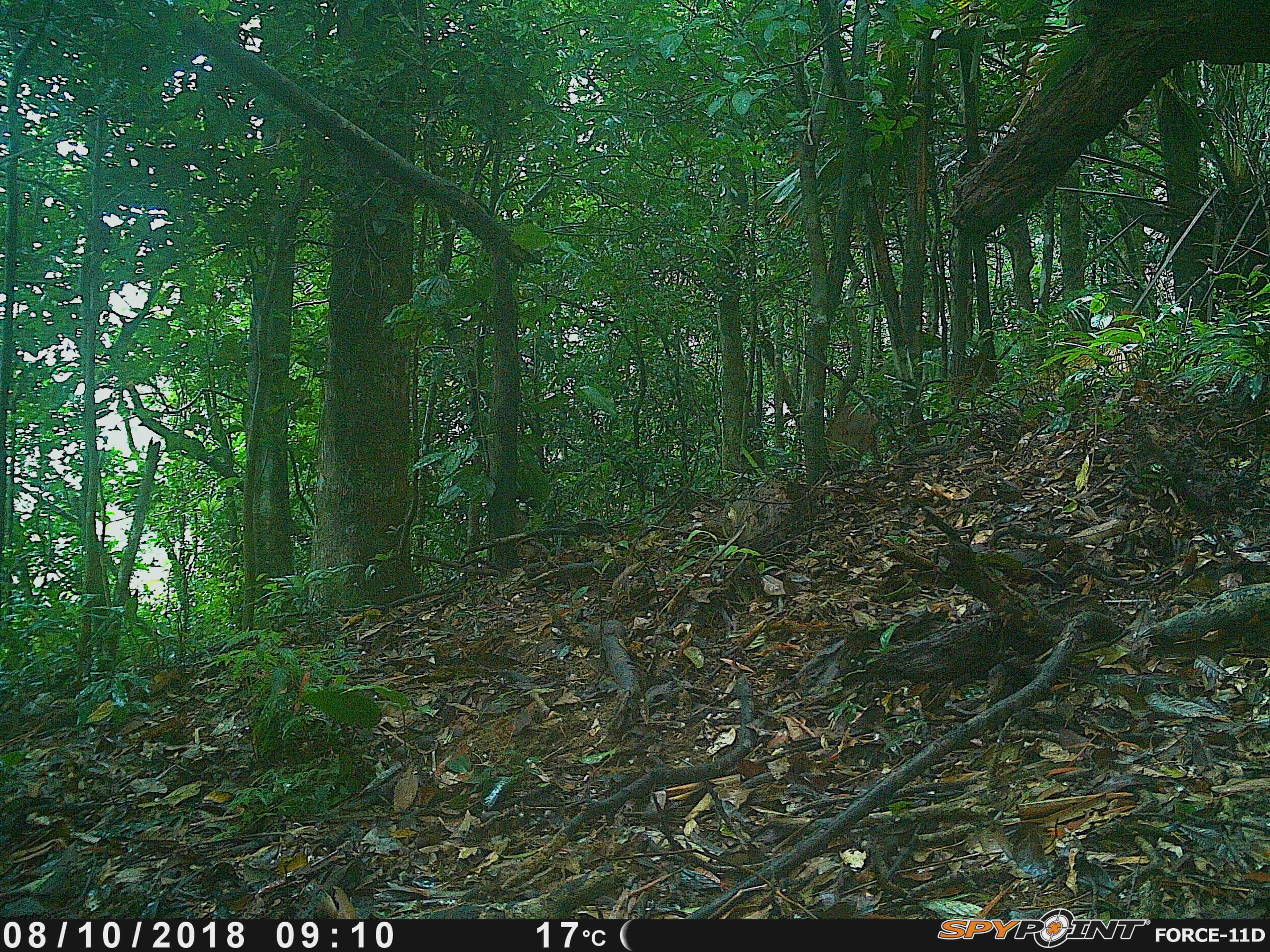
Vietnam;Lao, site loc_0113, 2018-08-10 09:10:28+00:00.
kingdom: Animalia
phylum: Chordata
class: Mammalia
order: Artiodactyla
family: Suidae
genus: Sus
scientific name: Sus scrofa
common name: eurasian wild pig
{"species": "eurasian wild pig (Sus scrofa)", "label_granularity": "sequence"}